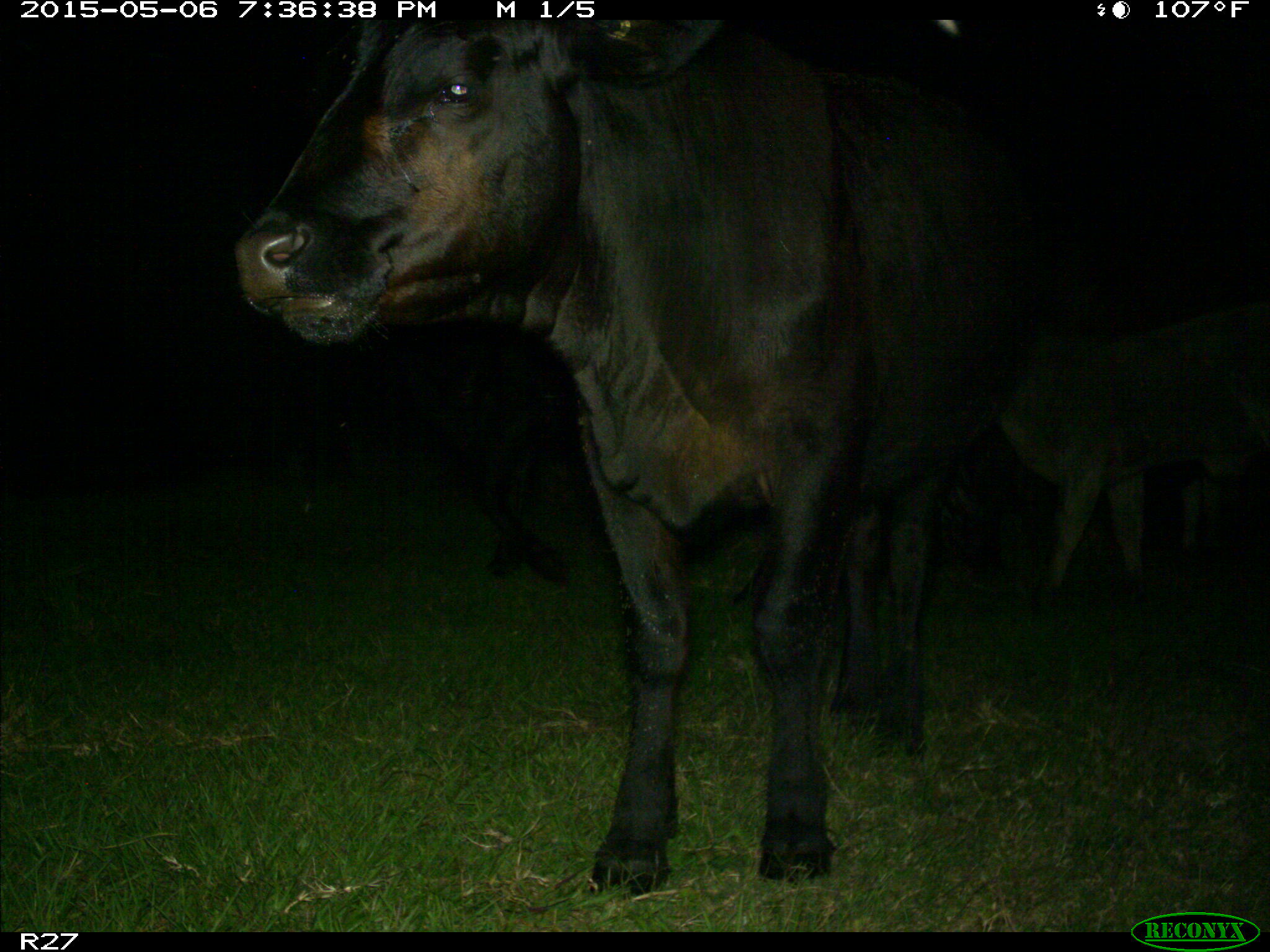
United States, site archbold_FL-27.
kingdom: Animalia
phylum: Chordata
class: Mammalia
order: Artiodactyla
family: Bovidae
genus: Bos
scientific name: Bos taurus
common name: domestic cow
Bos taurus (domestic cow).